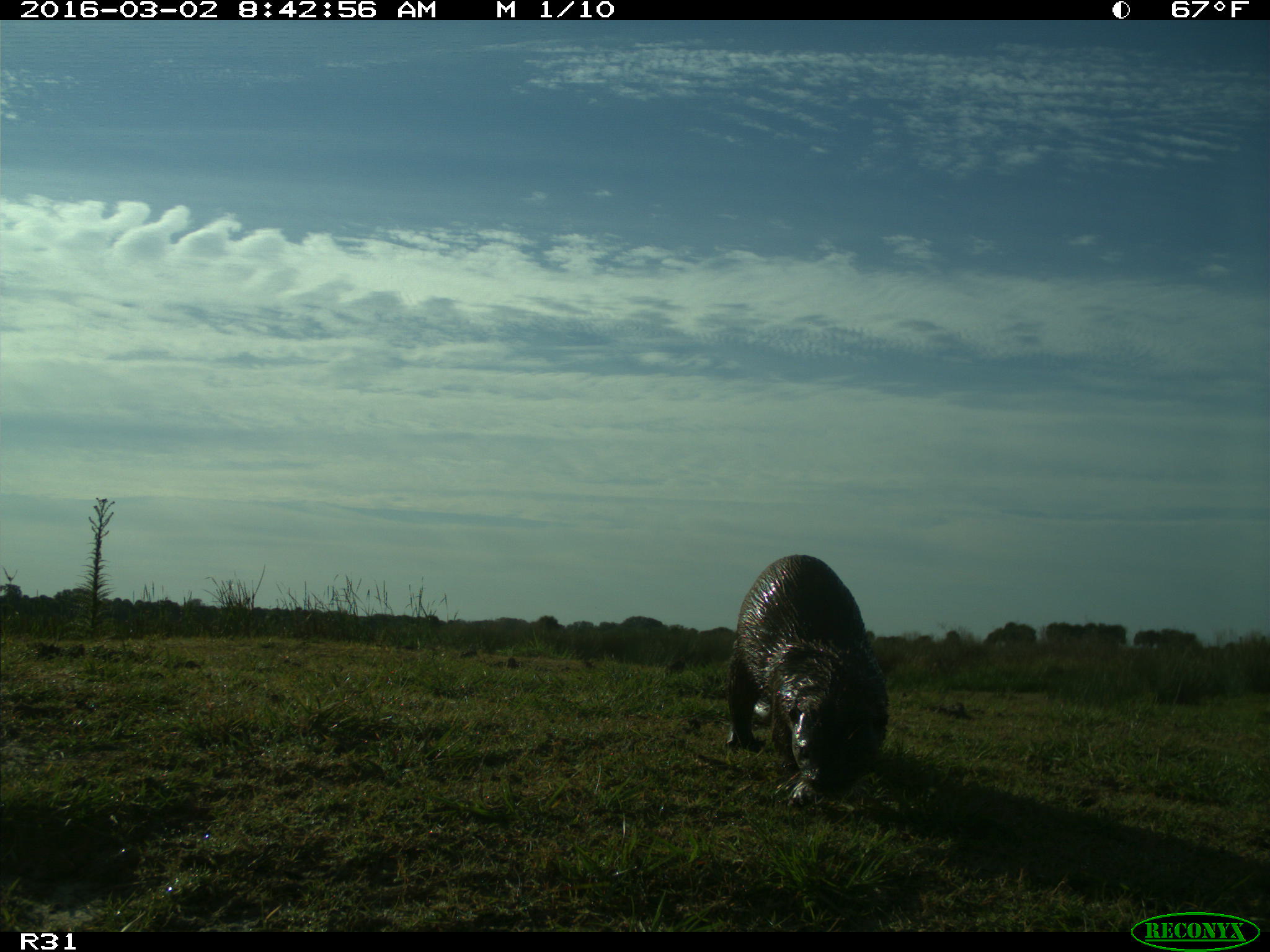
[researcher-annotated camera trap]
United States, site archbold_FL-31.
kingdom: Animalia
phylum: Chordata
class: Mammalia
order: Carnivora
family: Mustelidae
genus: Lontra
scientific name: Lontra canadensis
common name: north american river otter